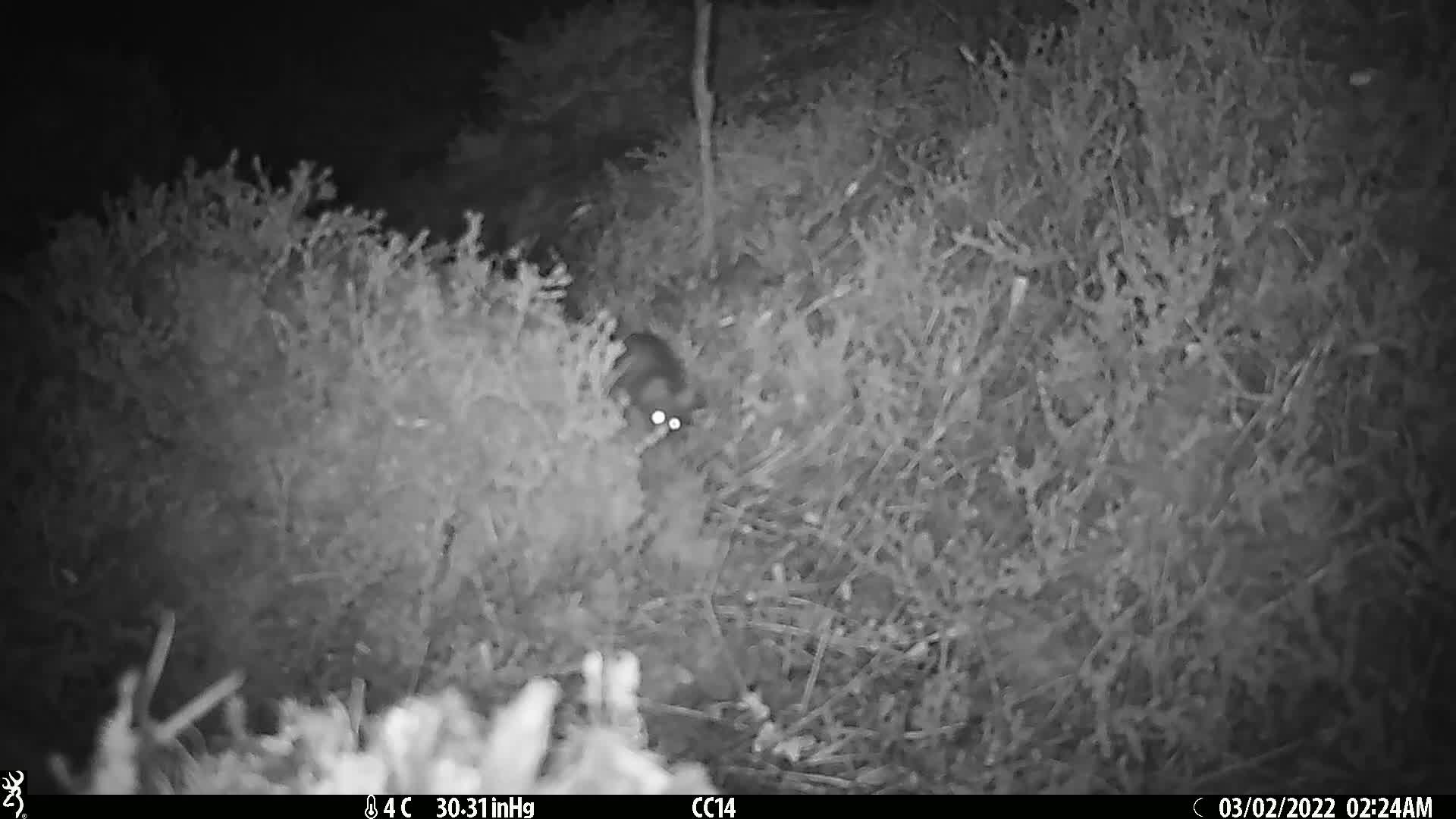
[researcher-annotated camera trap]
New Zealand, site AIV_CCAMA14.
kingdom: Animalia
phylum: Chordata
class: Mammalia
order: Rodentia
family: Muridae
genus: Mus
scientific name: Mus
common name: mouse